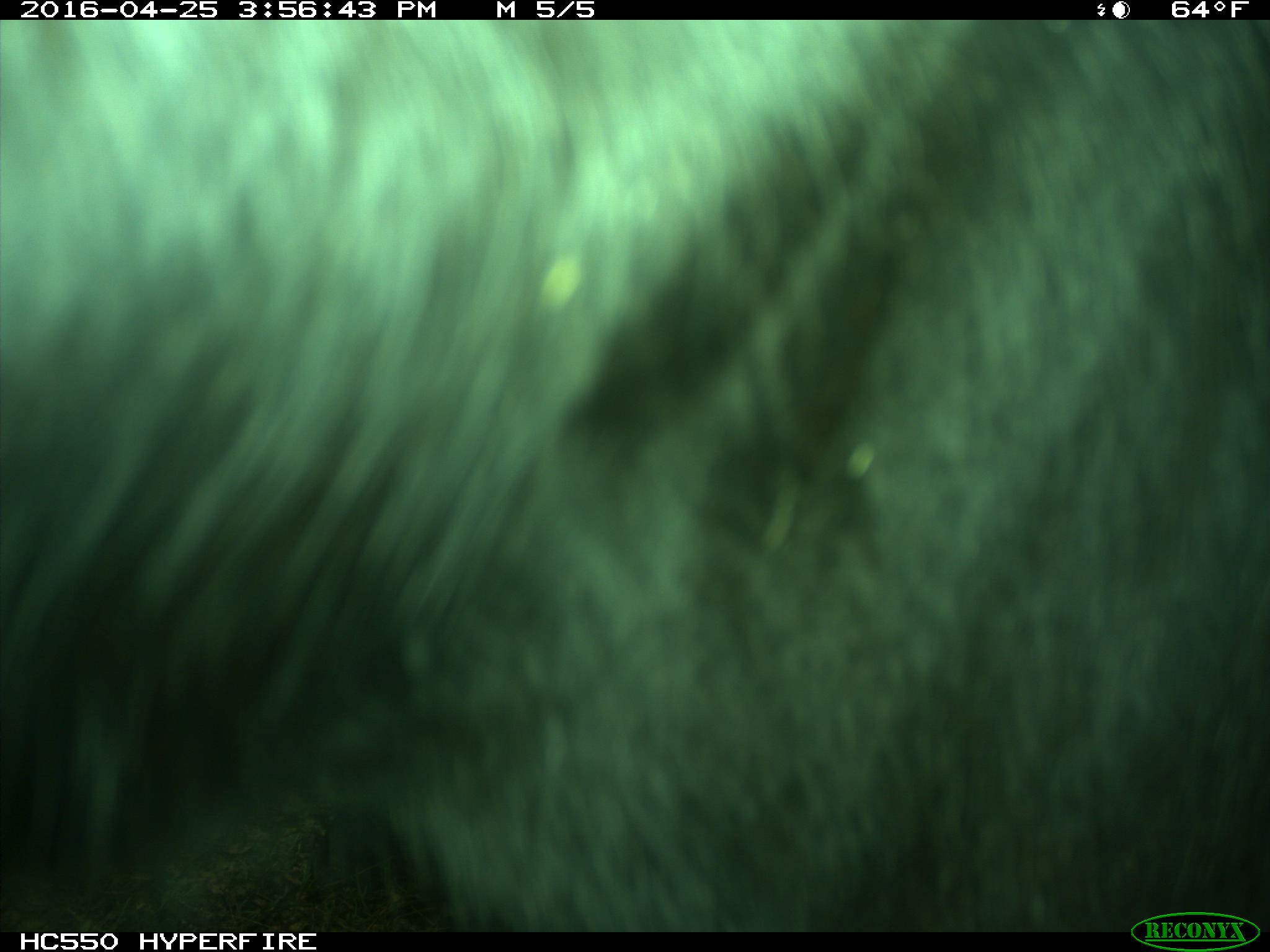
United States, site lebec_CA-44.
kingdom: Animalia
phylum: Chordata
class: Mammalia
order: Artiodactyla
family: Bovidae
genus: Bos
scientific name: Bos taurus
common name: domestic cow